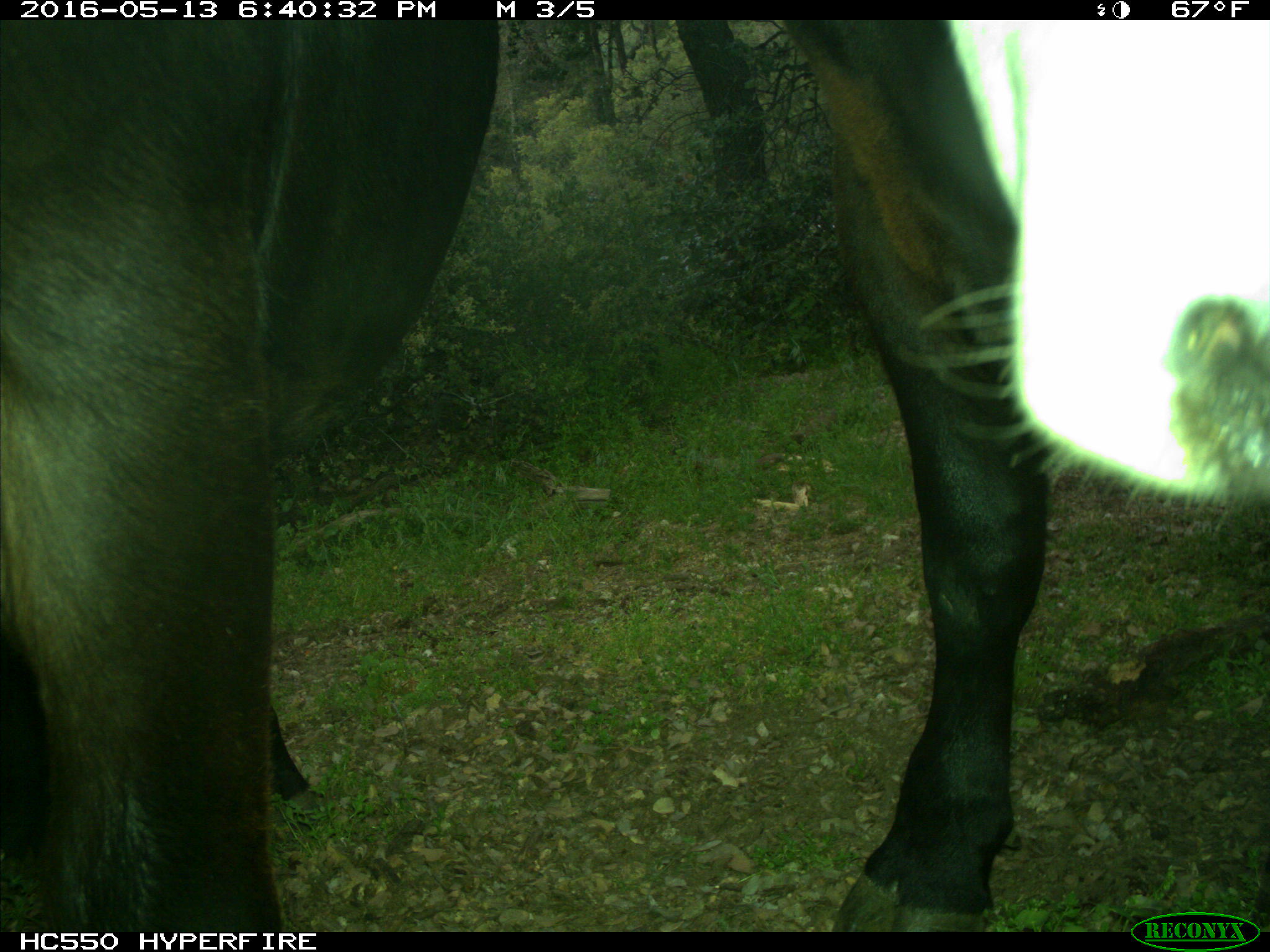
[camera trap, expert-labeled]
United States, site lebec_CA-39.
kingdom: Animalia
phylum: Chordata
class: Mammalia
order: Artiodactyla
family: Bovidae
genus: Bos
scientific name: Bos taurus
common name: domestic cow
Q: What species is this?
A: Bos taurus (domestic cow).